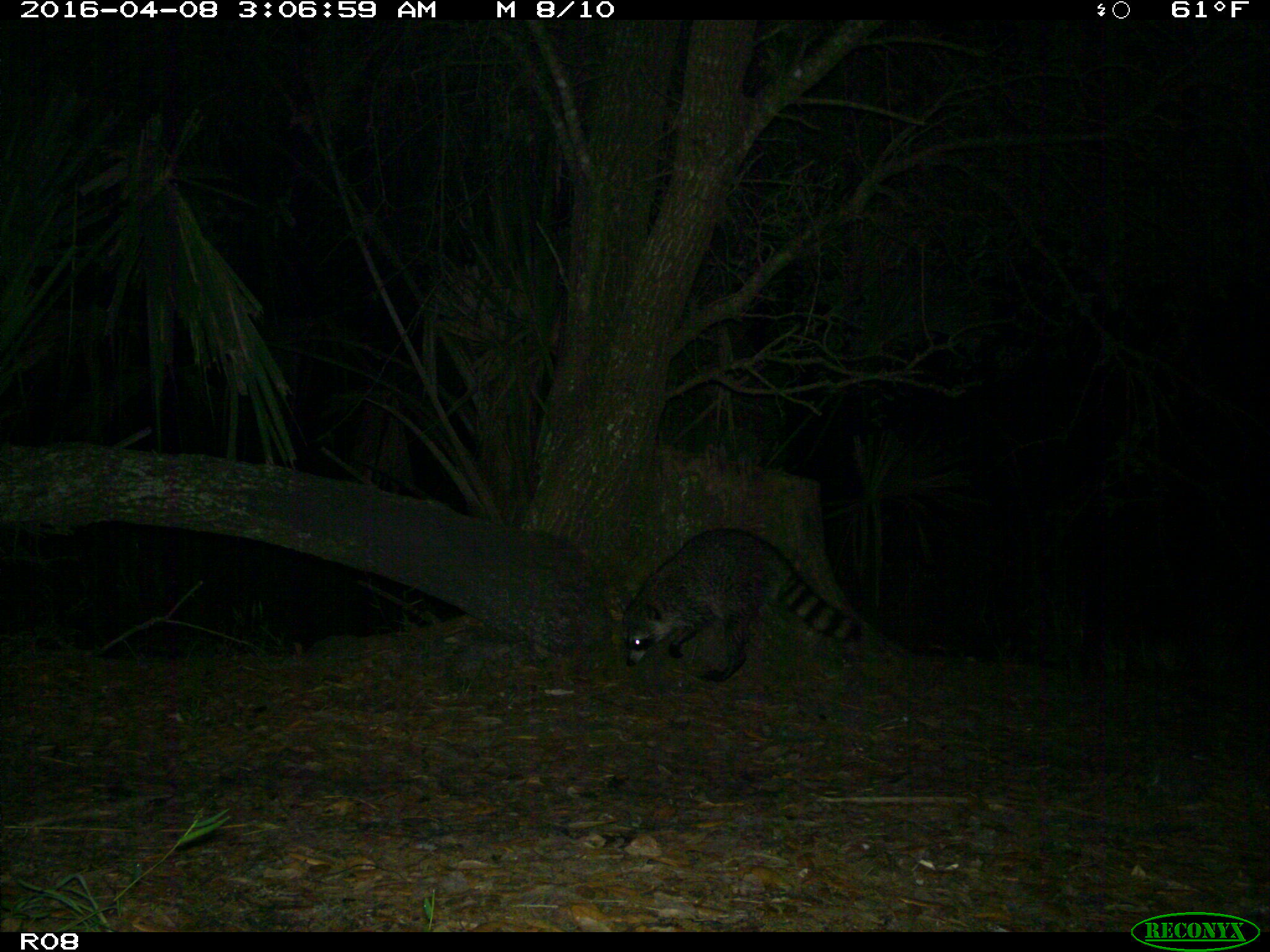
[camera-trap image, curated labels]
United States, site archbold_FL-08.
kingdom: Animalia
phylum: Chordata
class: Mammalia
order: Carnivora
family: Procyonidae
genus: Procyon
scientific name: Procyon lotor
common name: common raccoon